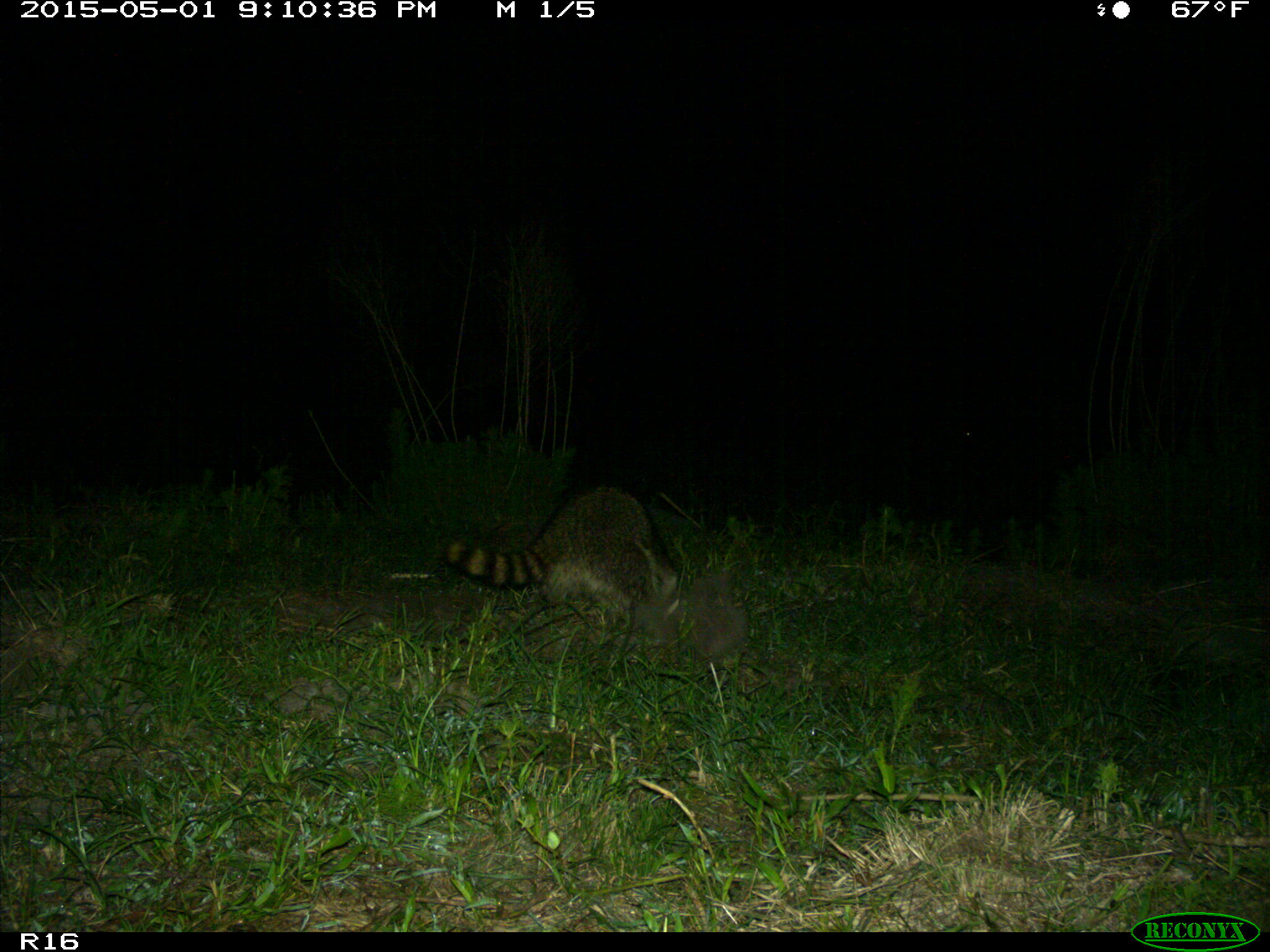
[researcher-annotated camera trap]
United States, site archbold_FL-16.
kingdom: Animalia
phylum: Chordata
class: Mammalia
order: Carnivora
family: Procyonidae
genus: Procyon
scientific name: Procyon lotor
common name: common raccoon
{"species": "Procyon lotor (common raccoon)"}